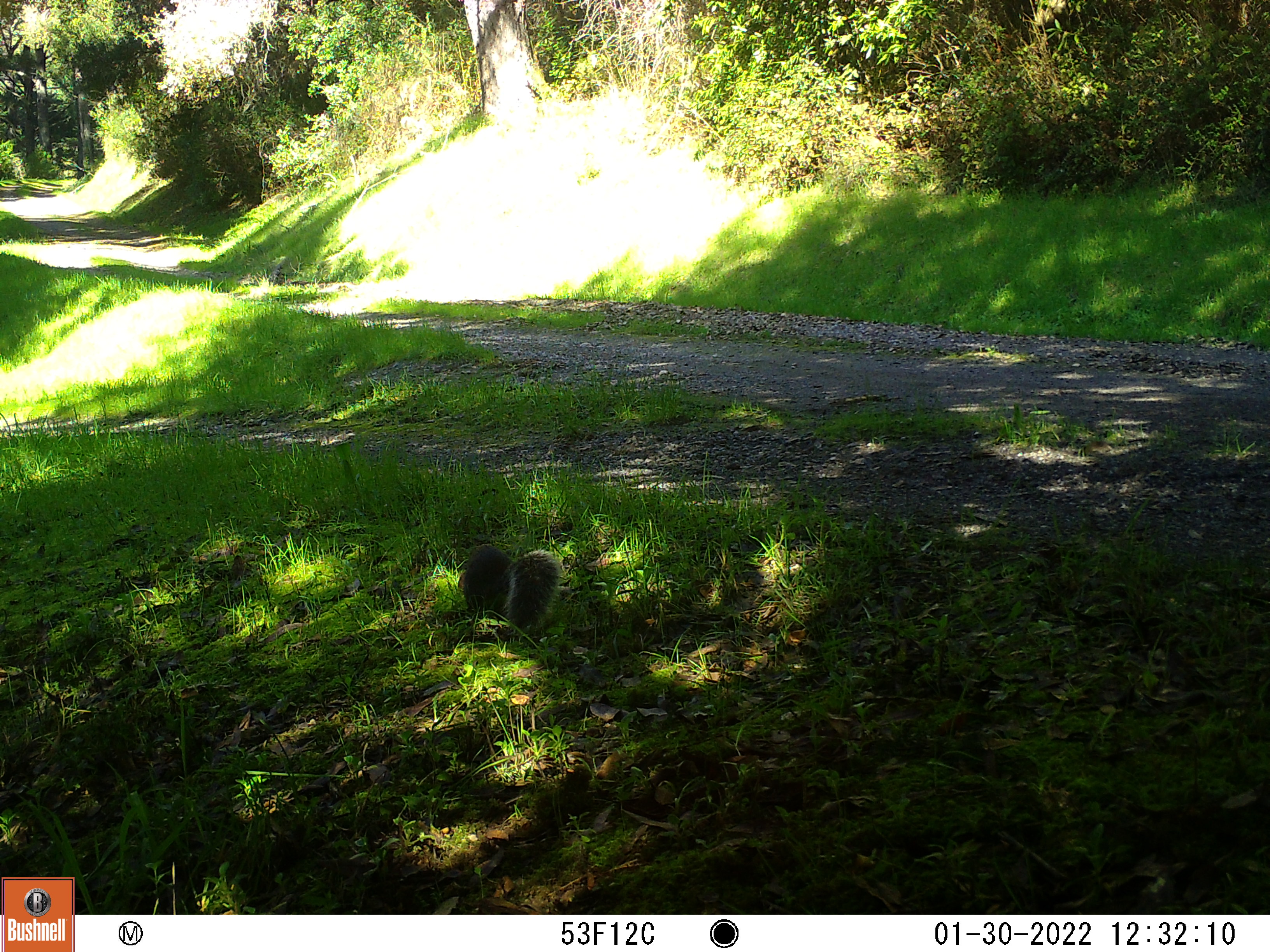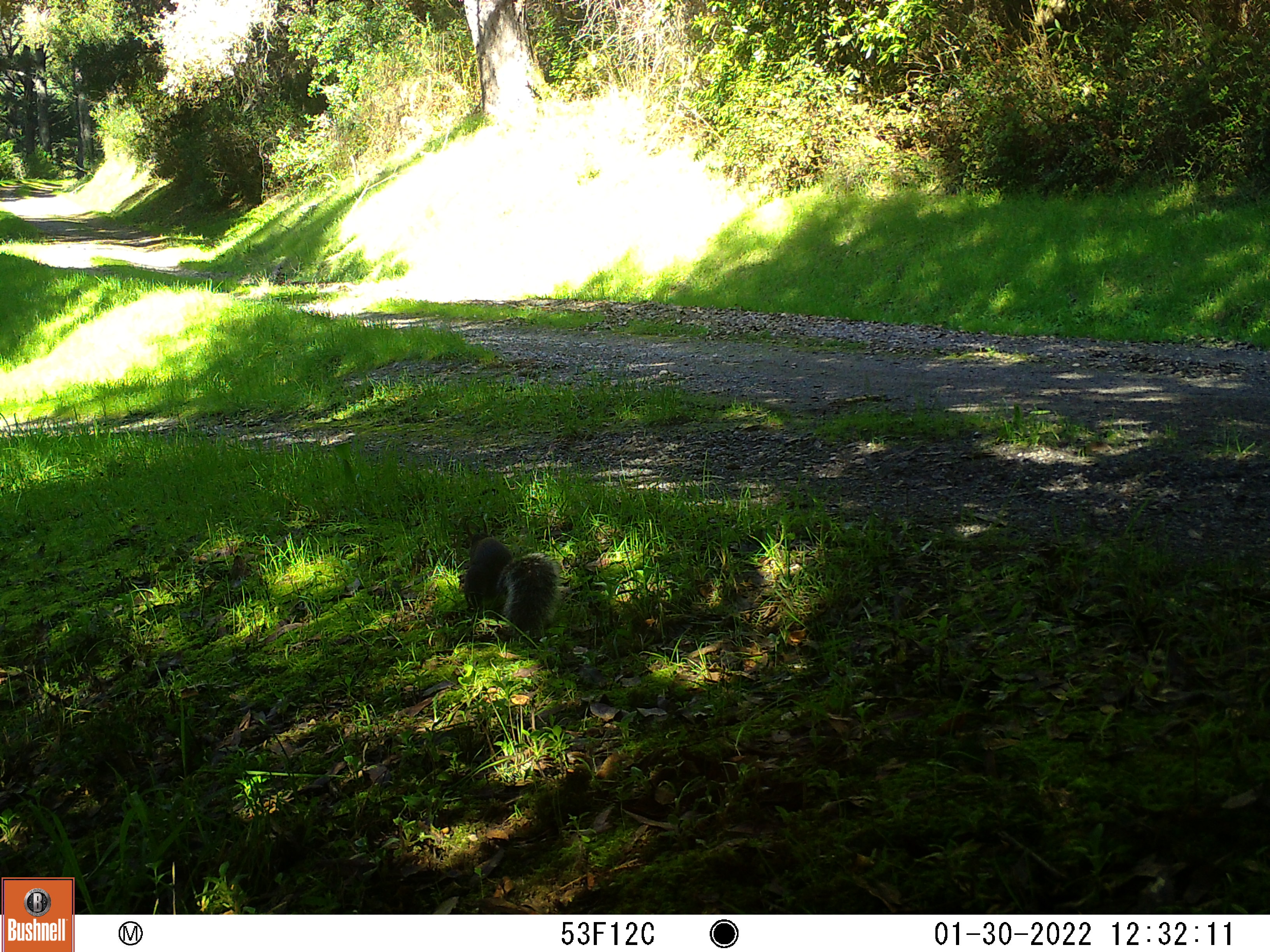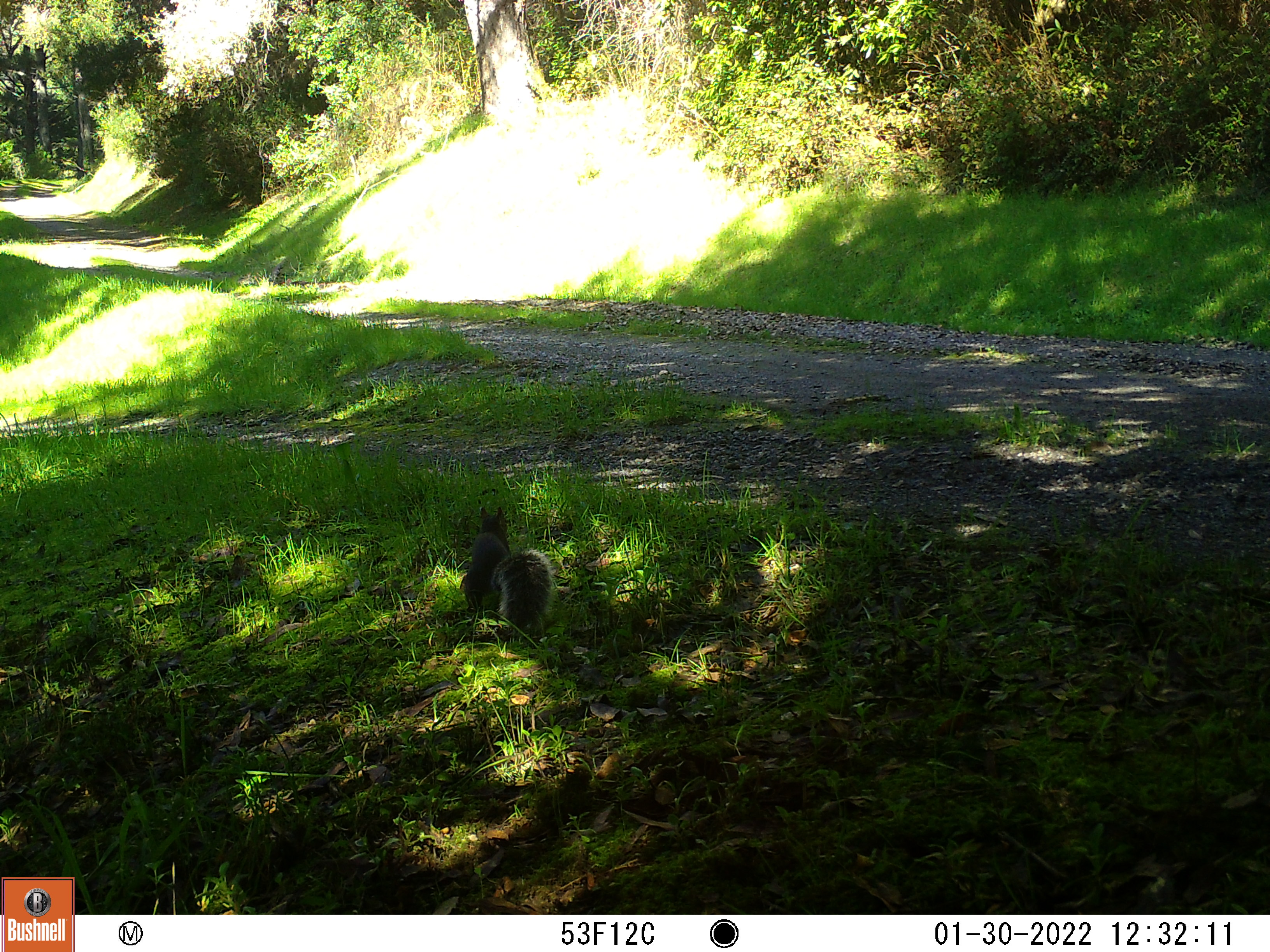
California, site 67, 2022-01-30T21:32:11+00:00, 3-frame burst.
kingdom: Animalia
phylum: Chordata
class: Mammalia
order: Rodentia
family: Sciuridae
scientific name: Sciuridae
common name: squirrel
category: unknown squirrel